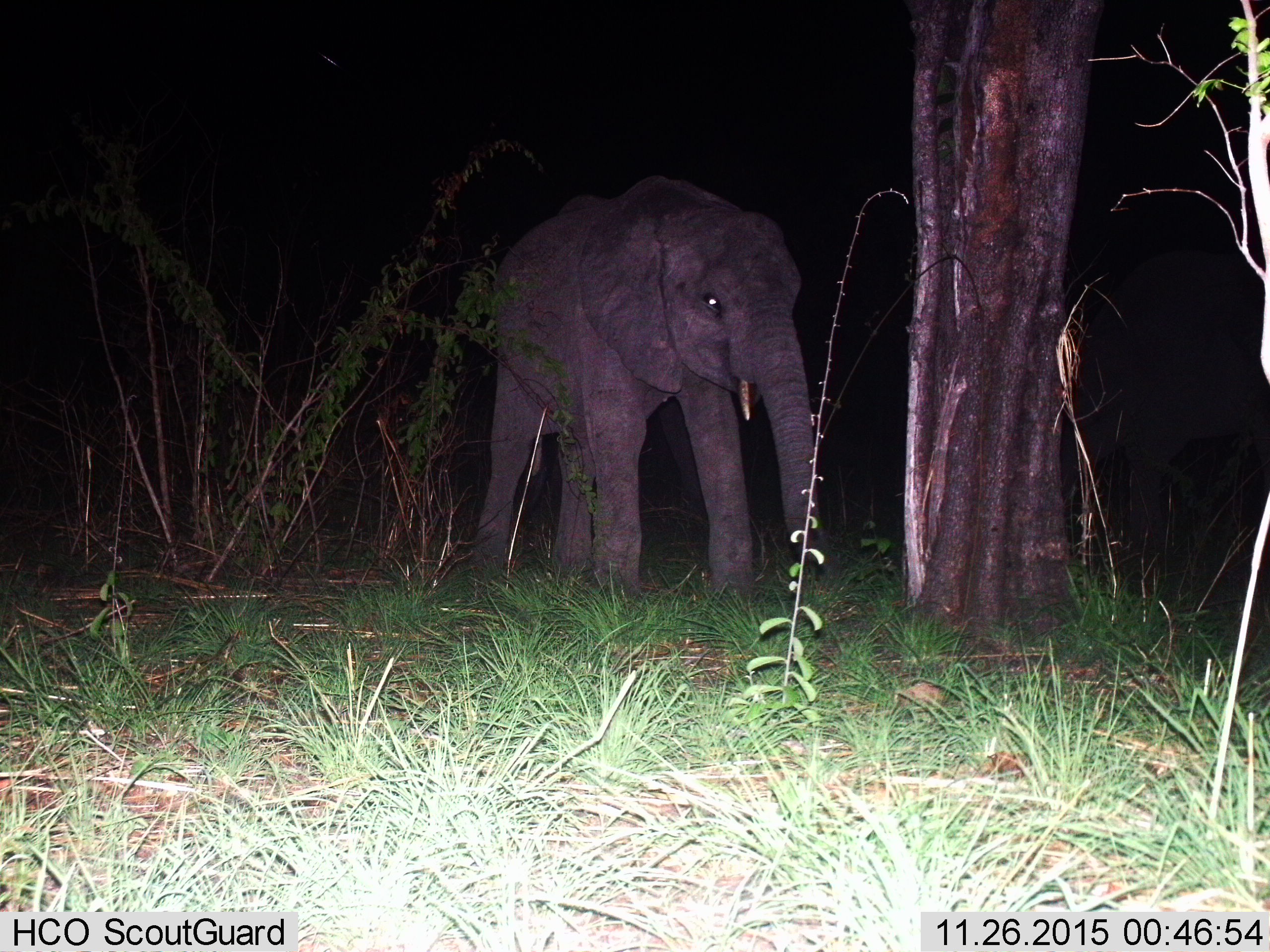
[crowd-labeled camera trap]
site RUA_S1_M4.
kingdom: Animalia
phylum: Chordata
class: Mammalia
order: Proboscidea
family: Elephantidae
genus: Loxodonta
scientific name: Loxodonta africana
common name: african bush elephant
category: elephant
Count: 1.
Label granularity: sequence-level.